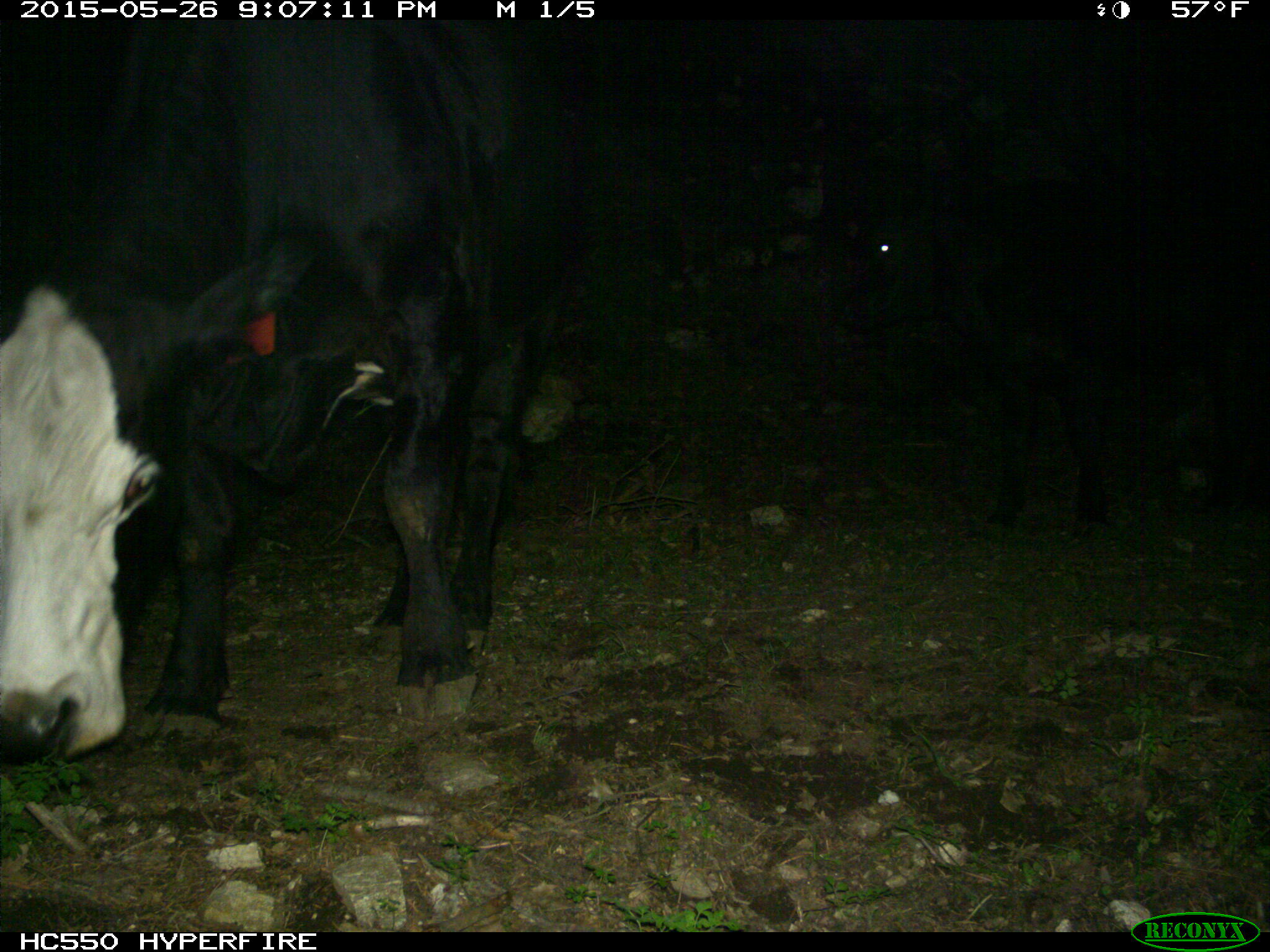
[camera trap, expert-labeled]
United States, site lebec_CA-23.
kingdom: Animalia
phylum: Chordata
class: Mammalia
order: Artiodactyla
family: Bovidae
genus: Bos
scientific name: Bos taurus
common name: domestic cow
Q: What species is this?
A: Bos taurus (domestic cow).